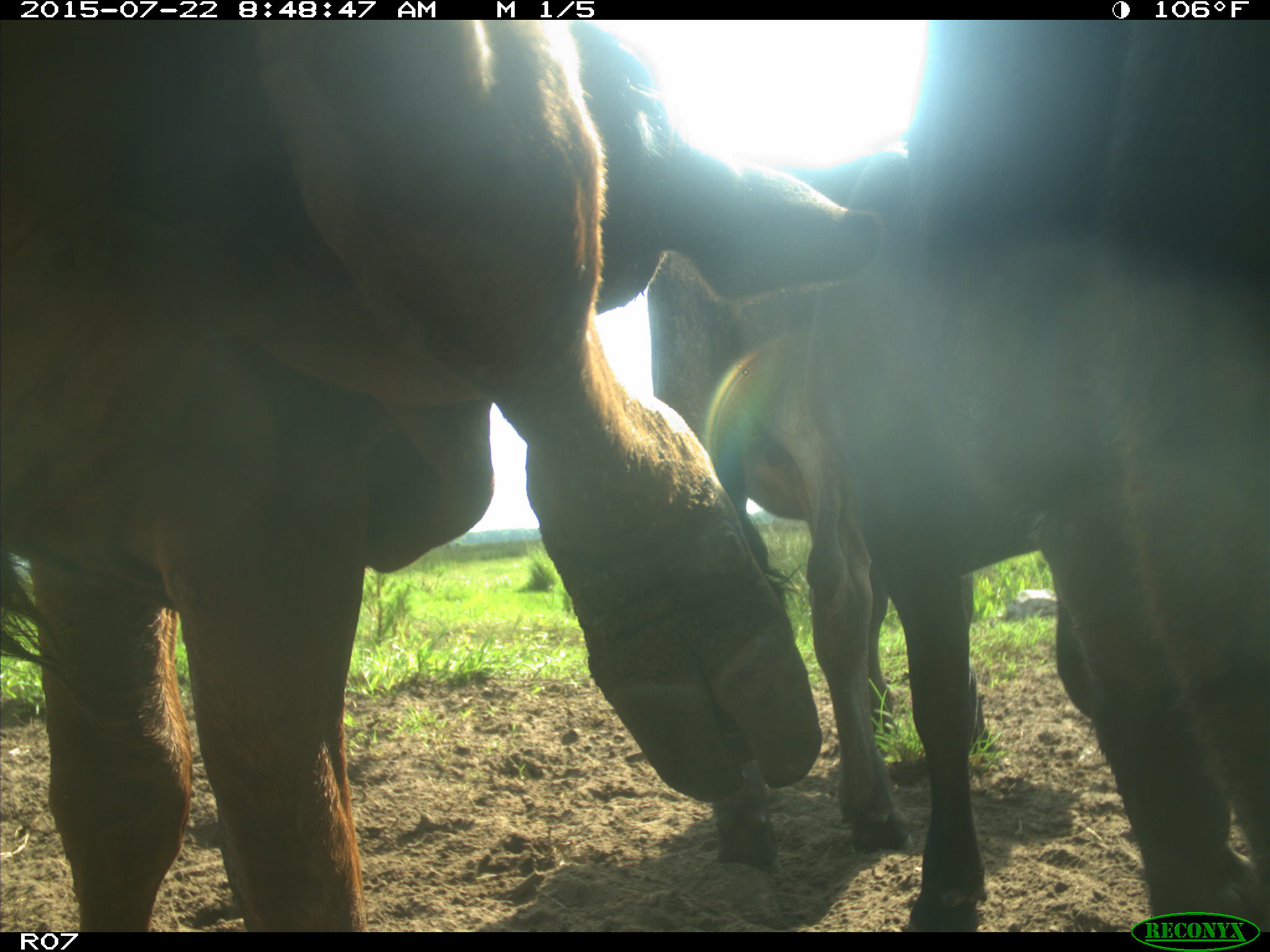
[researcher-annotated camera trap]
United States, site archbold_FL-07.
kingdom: Animalia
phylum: Chordata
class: Mammalia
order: Artiodactyla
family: Bovidae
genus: Bos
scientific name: Bos taurus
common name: domestic cow